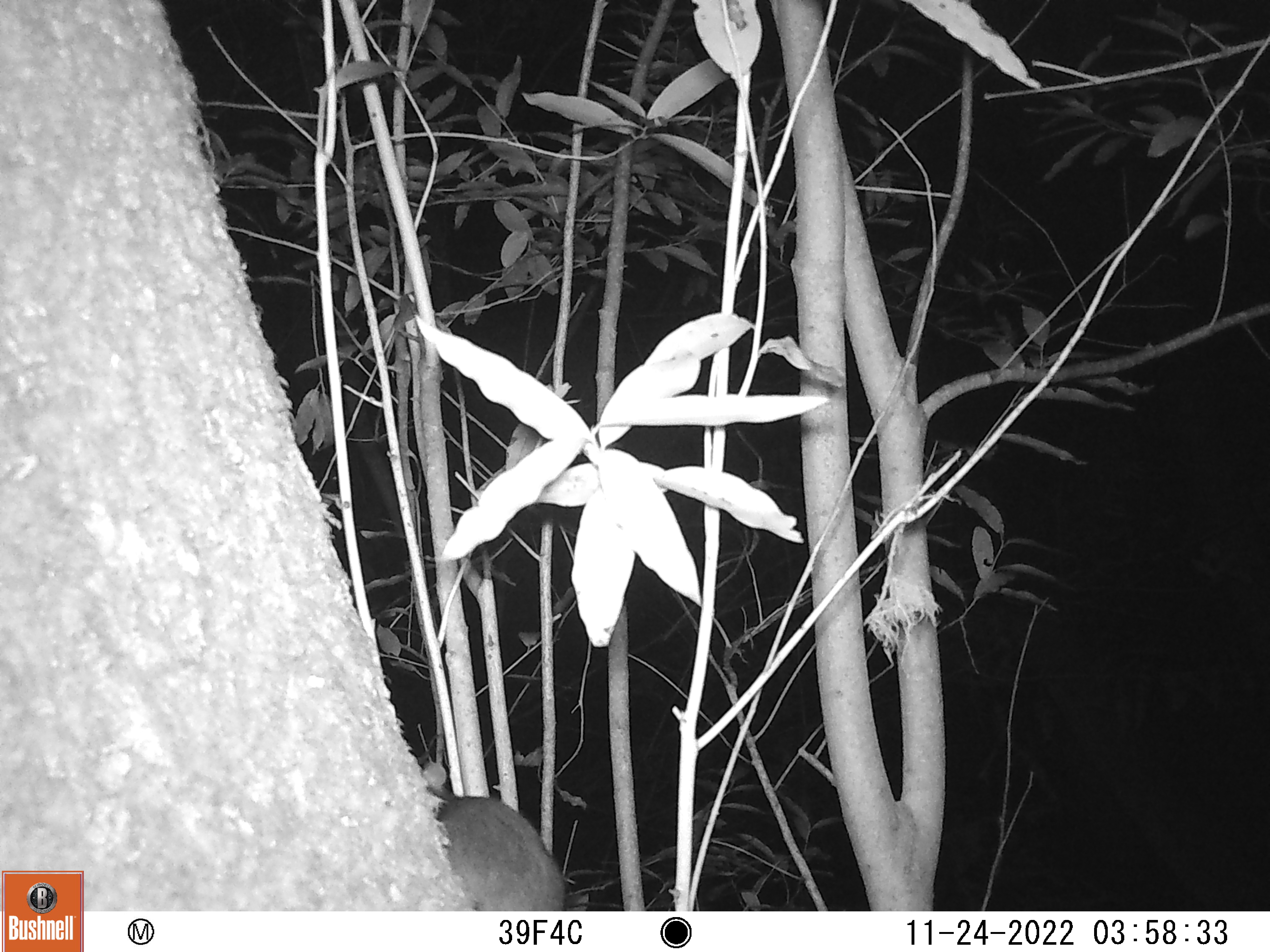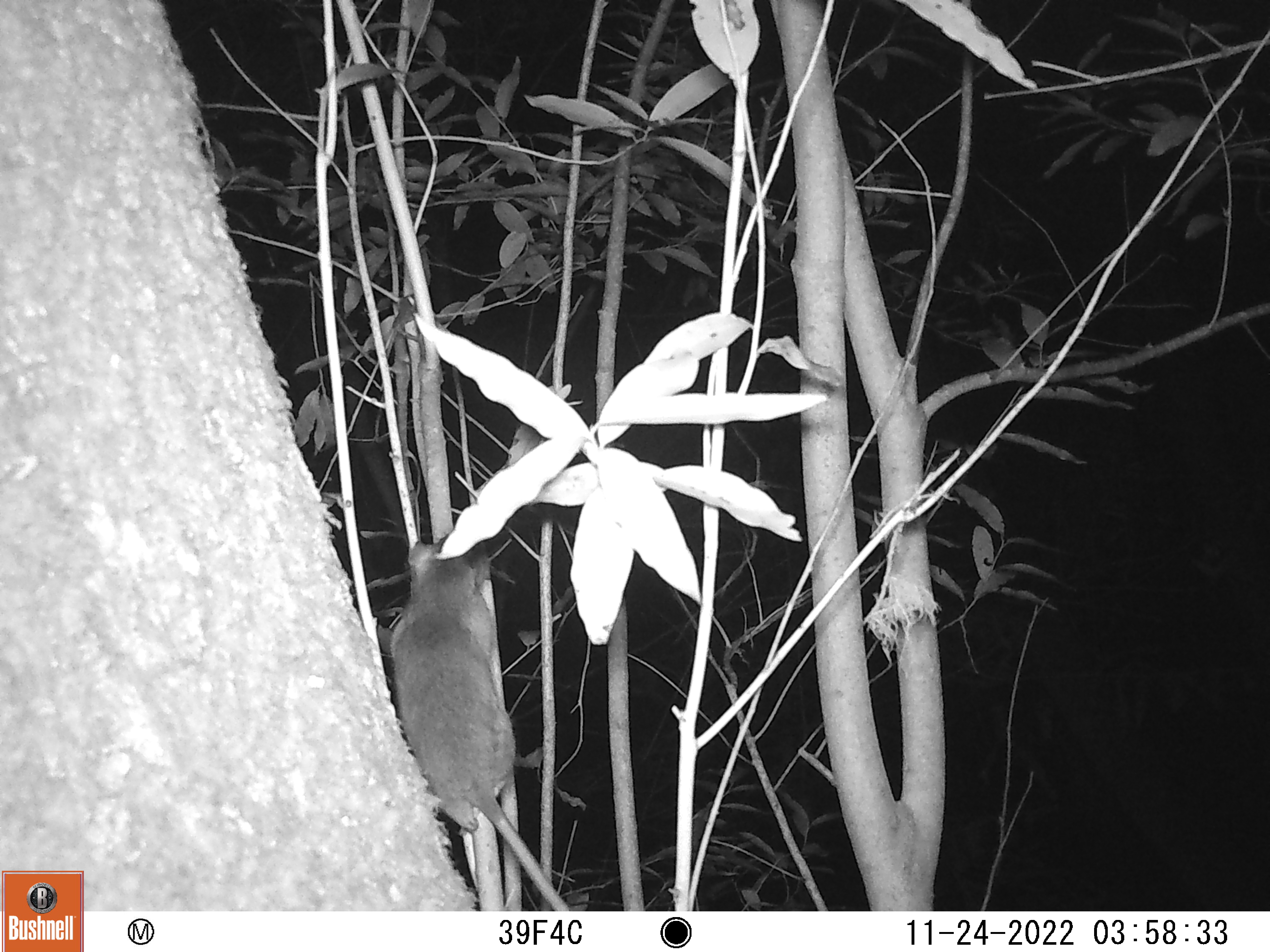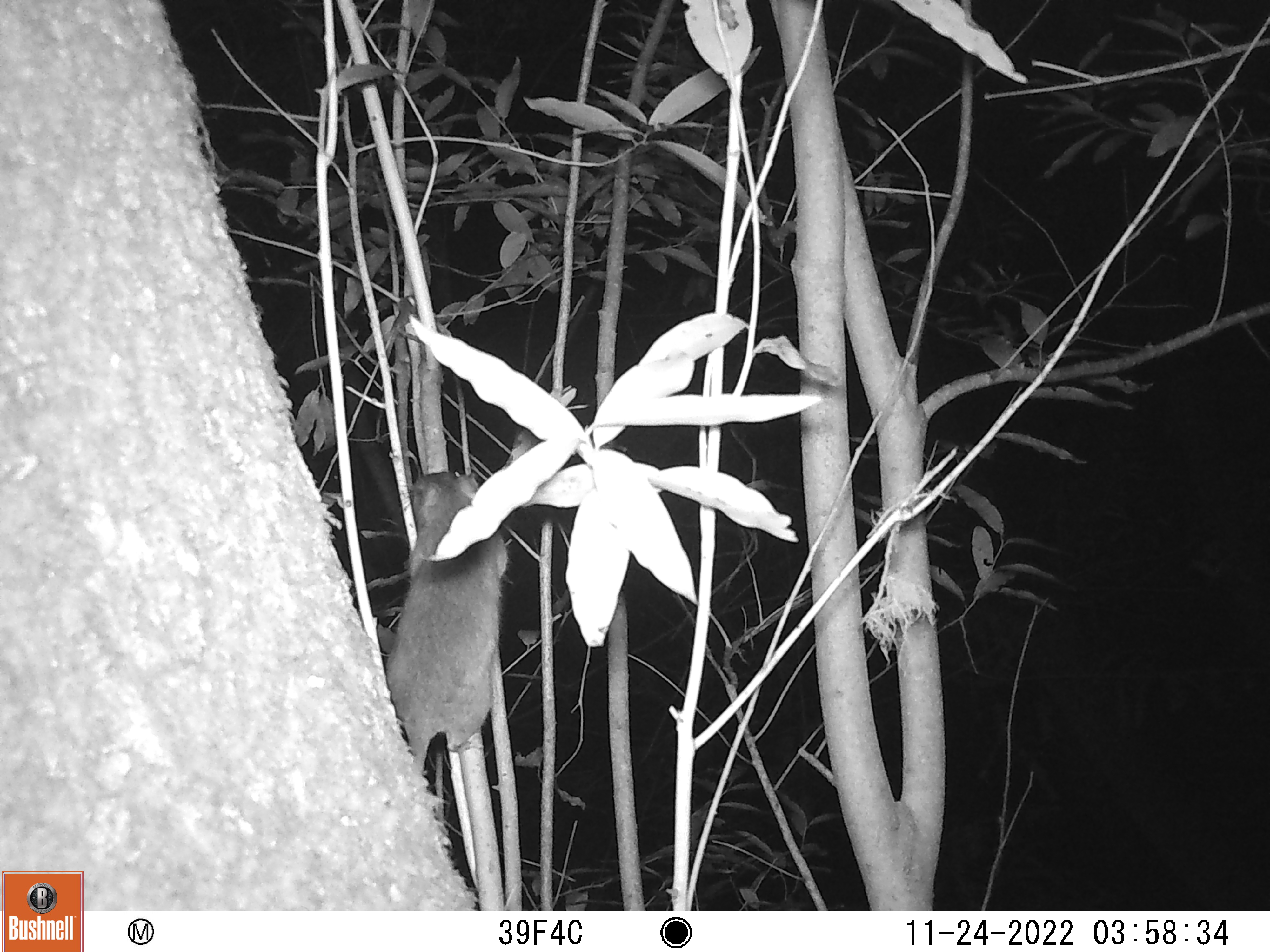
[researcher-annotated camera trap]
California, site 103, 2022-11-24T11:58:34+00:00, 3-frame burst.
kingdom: Animalia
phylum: Chordata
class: Mammalia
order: Rodentia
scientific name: Rodentia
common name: mouse or rat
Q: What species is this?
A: Mouse or rat (Rodentia).